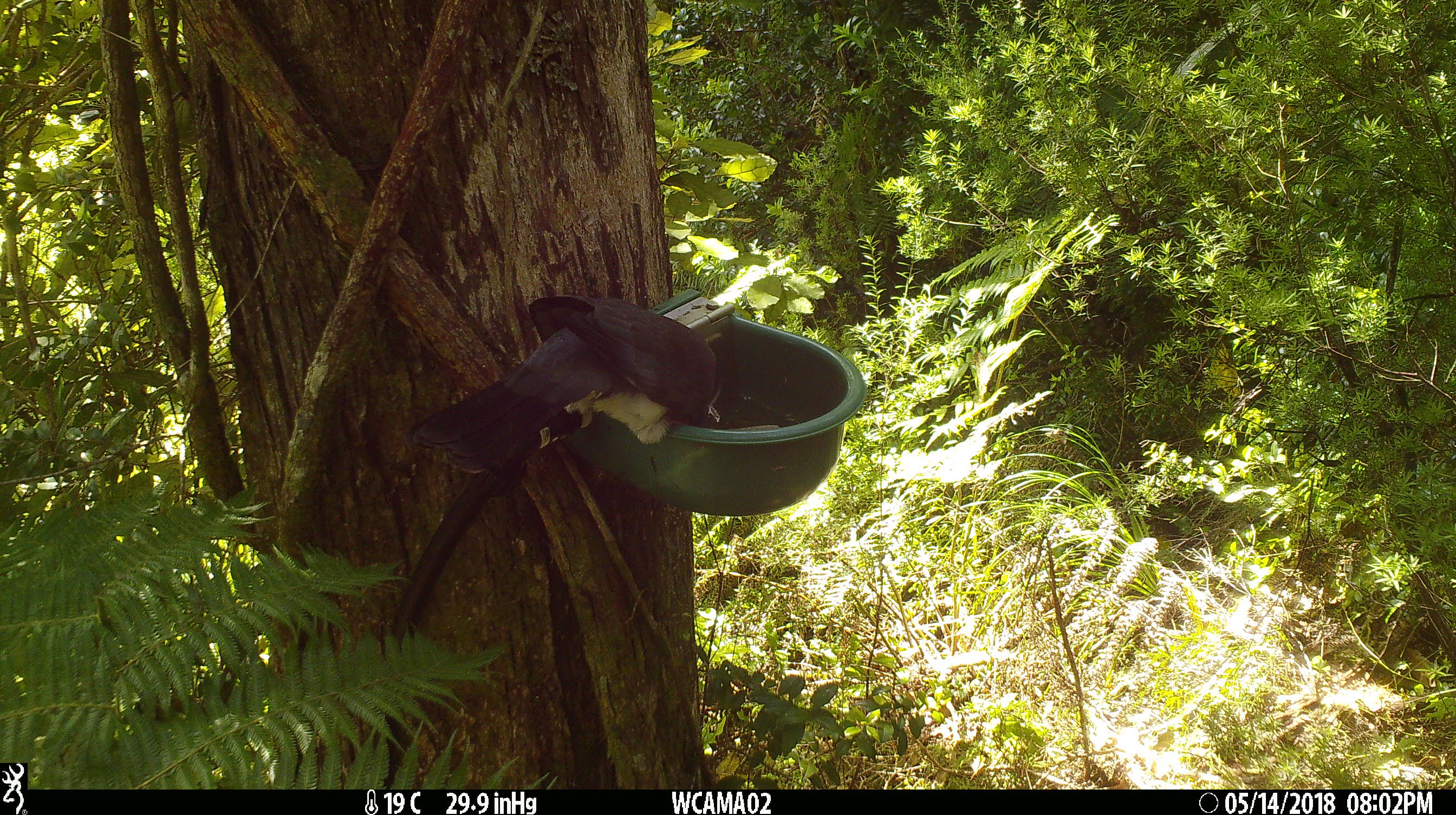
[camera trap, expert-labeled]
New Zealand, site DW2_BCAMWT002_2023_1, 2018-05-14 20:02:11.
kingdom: Animalia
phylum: Chordata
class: Aves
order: Columbiformes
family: Columbidae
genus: Hemiphaga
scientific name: Hemiphaga novaeseelandiae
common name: new zealand pigeon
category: kereru